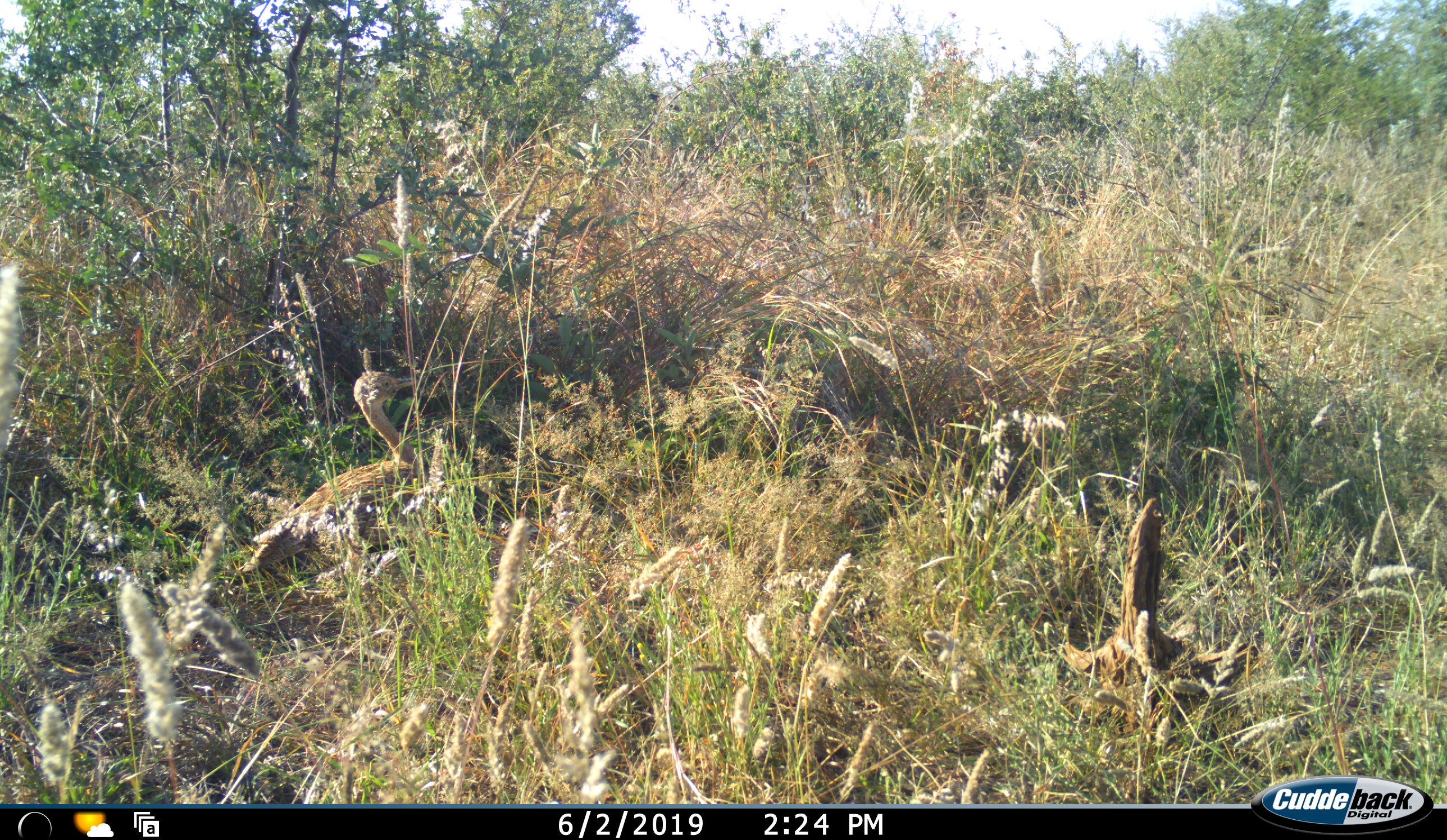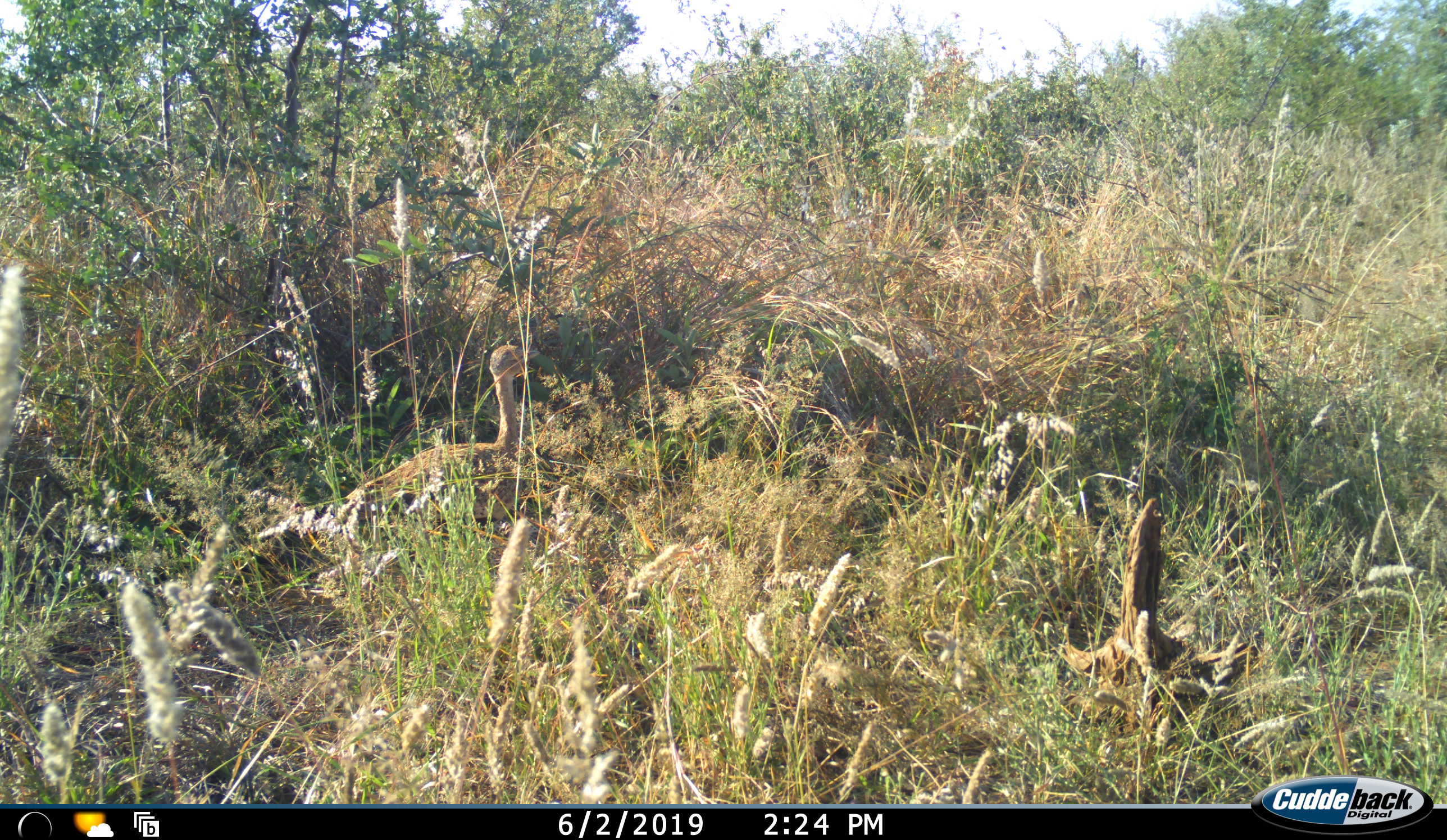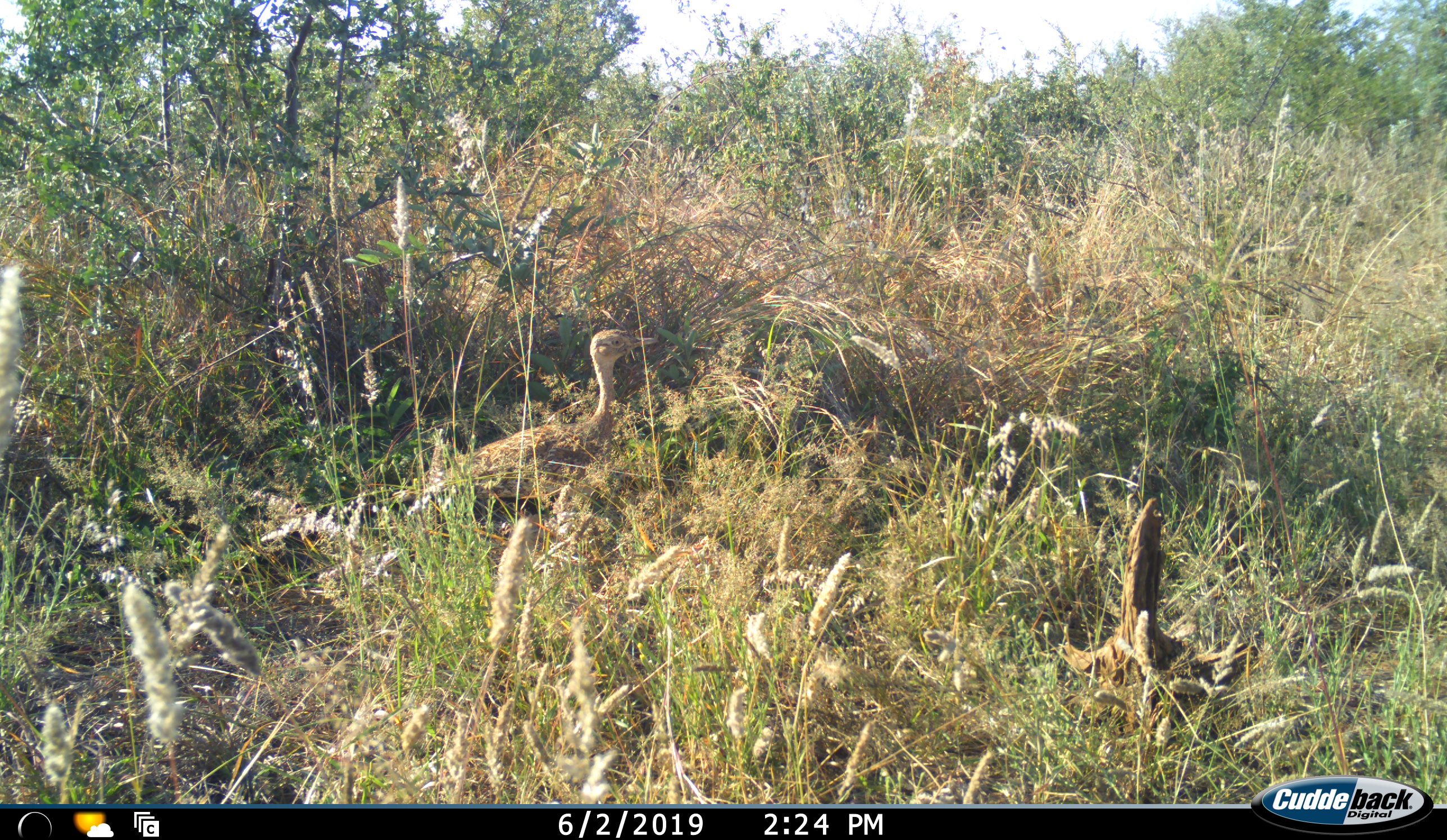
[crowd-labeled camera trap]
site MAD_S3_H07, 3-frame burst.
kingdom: Animalia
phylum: Chordata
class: Aves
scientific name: Aves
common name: bird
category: birdother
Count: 1.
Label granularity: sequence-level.